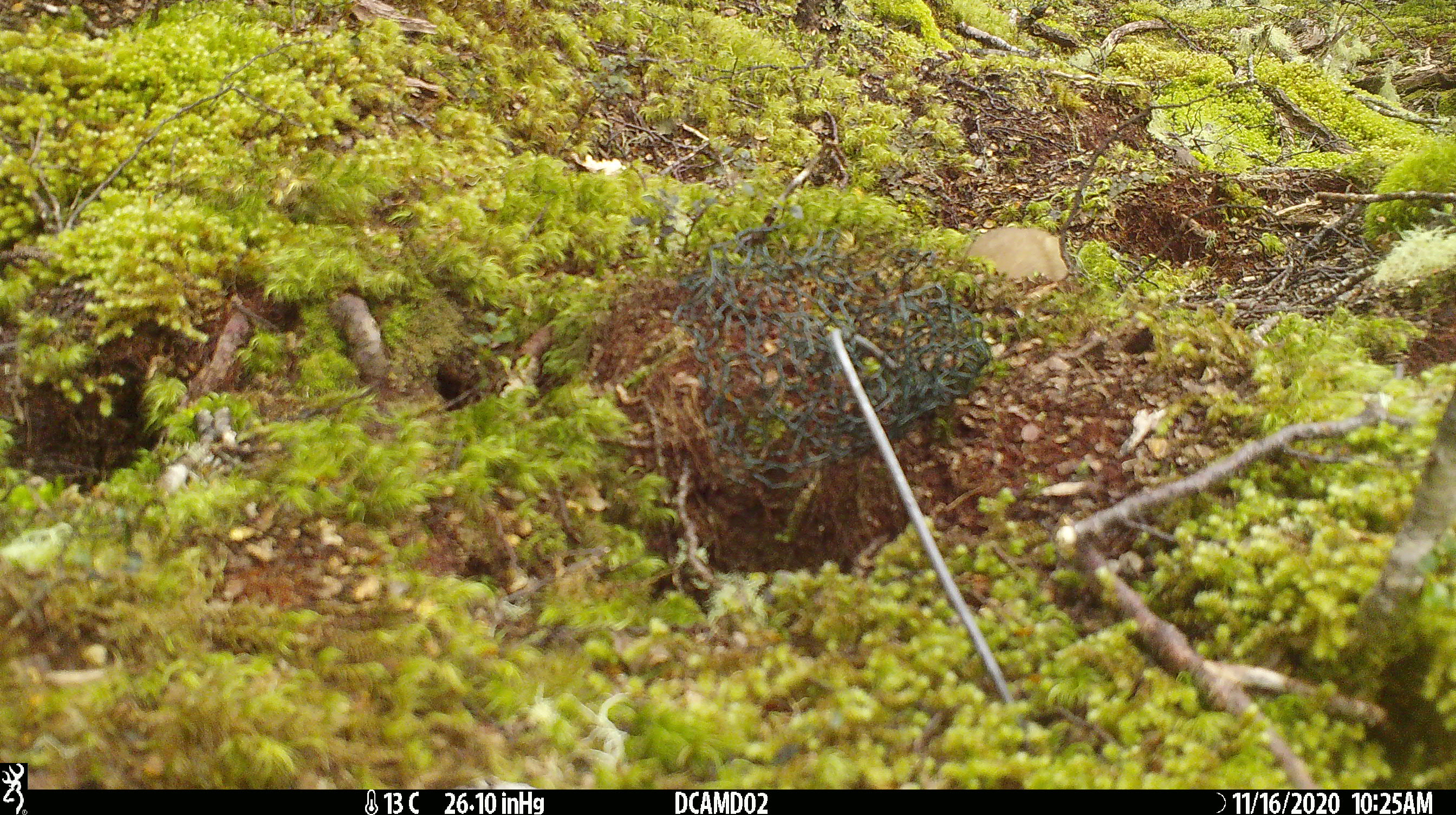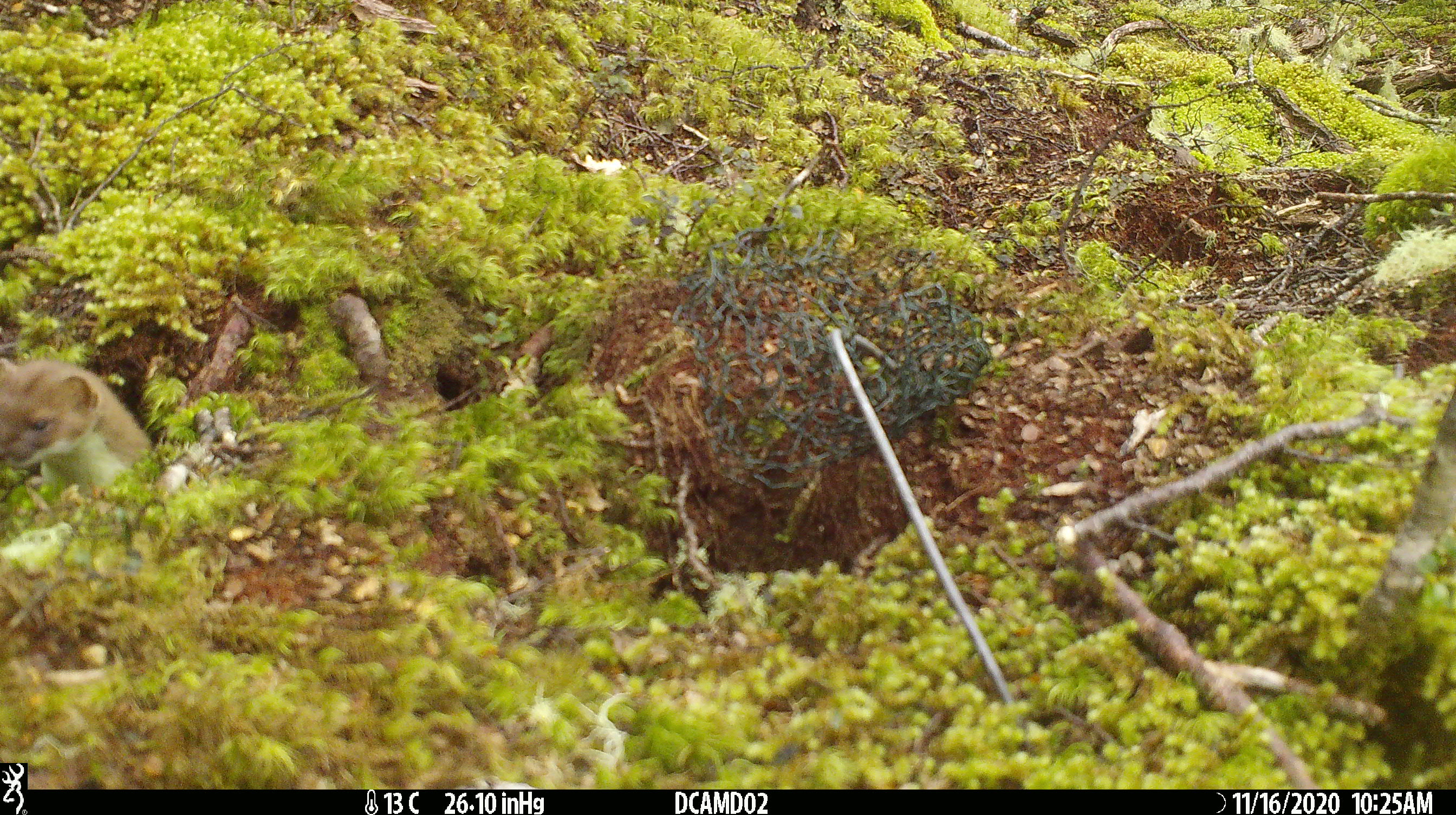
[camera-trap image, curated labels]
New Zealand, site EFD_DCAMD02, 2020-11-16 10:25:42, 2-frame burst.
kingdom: Animalia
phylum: Chordata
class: Mammalia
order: Carnivora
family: Mustelidae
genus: Mustela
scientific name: Mustela erminea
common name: stoat